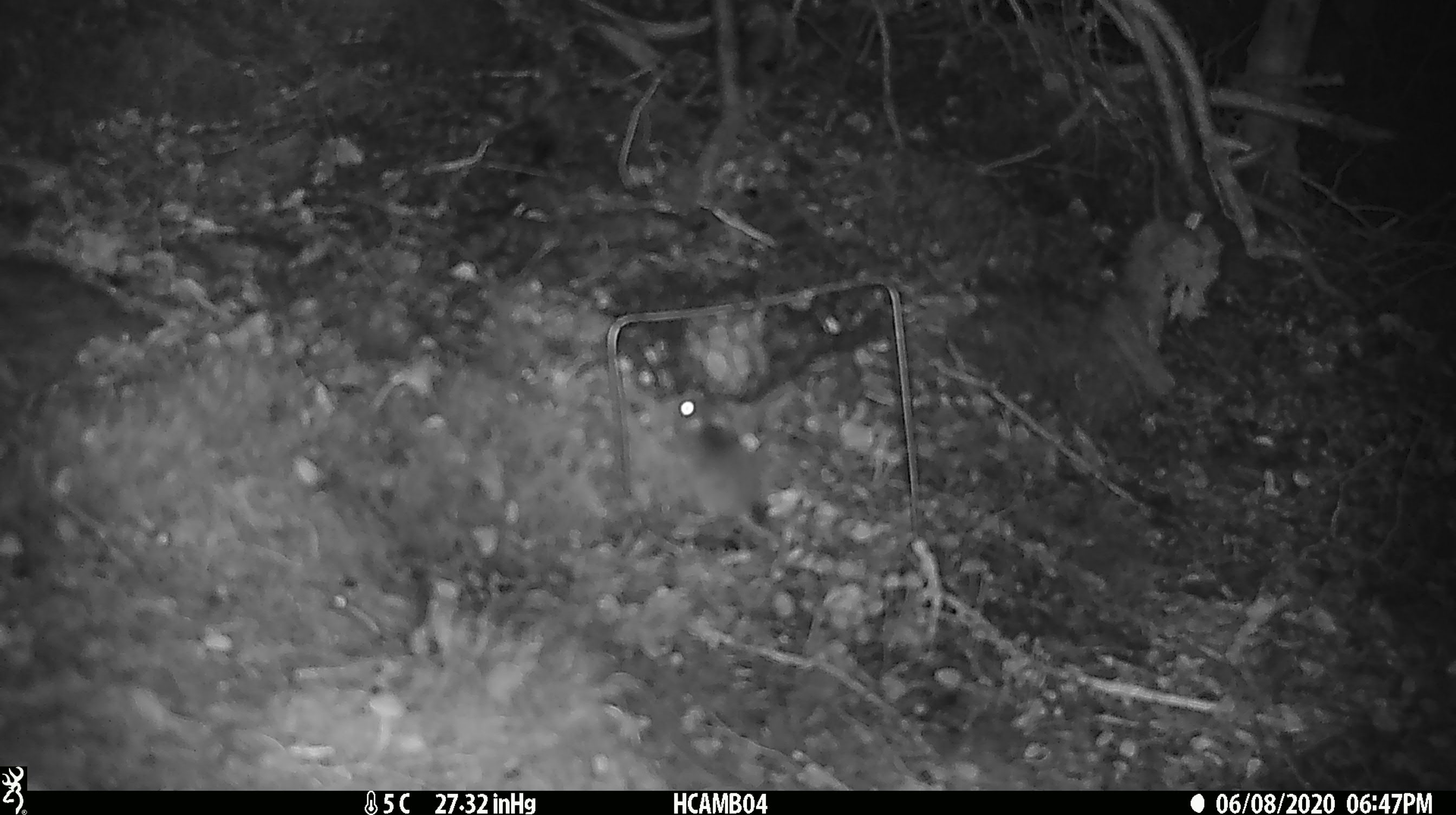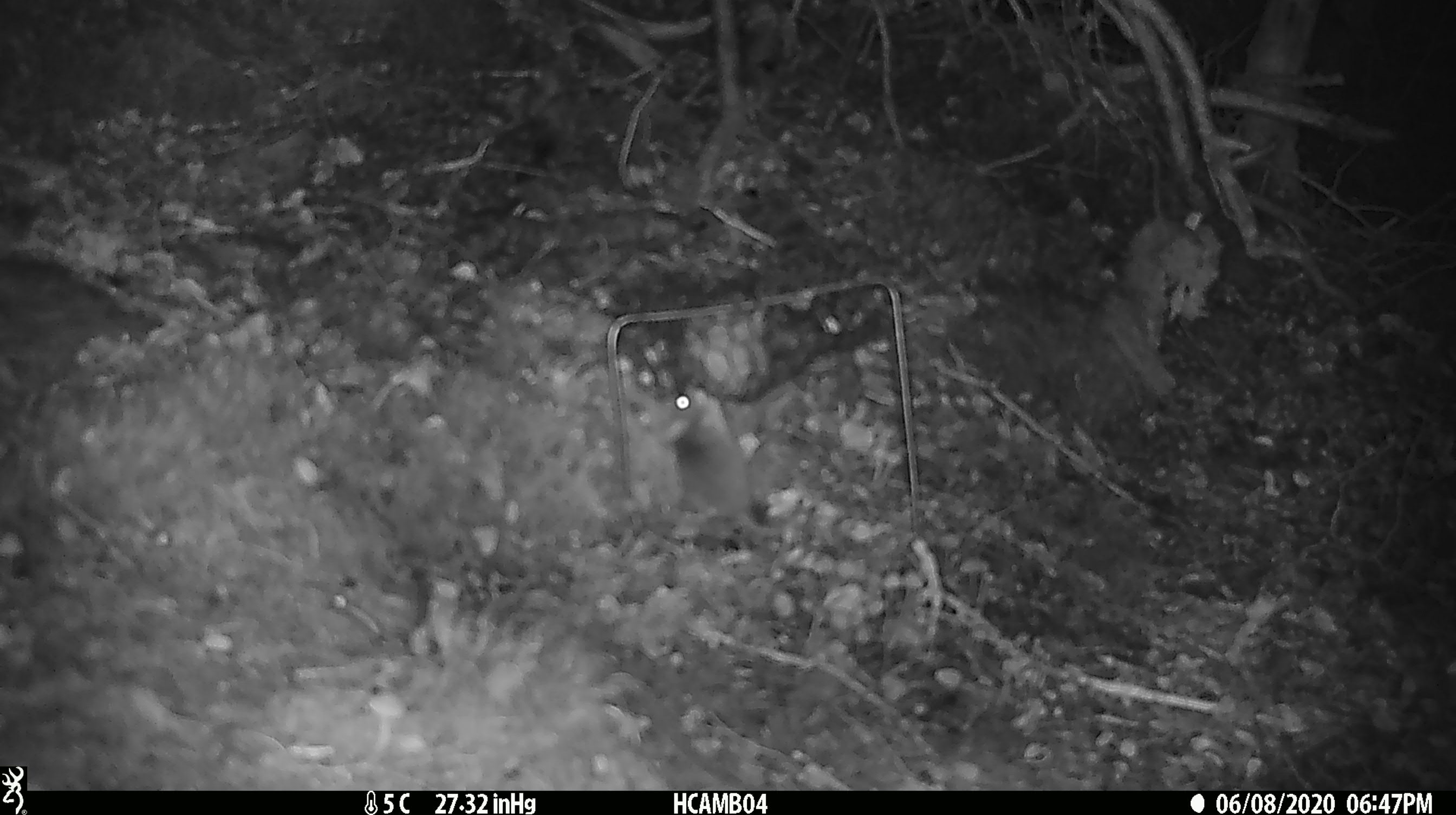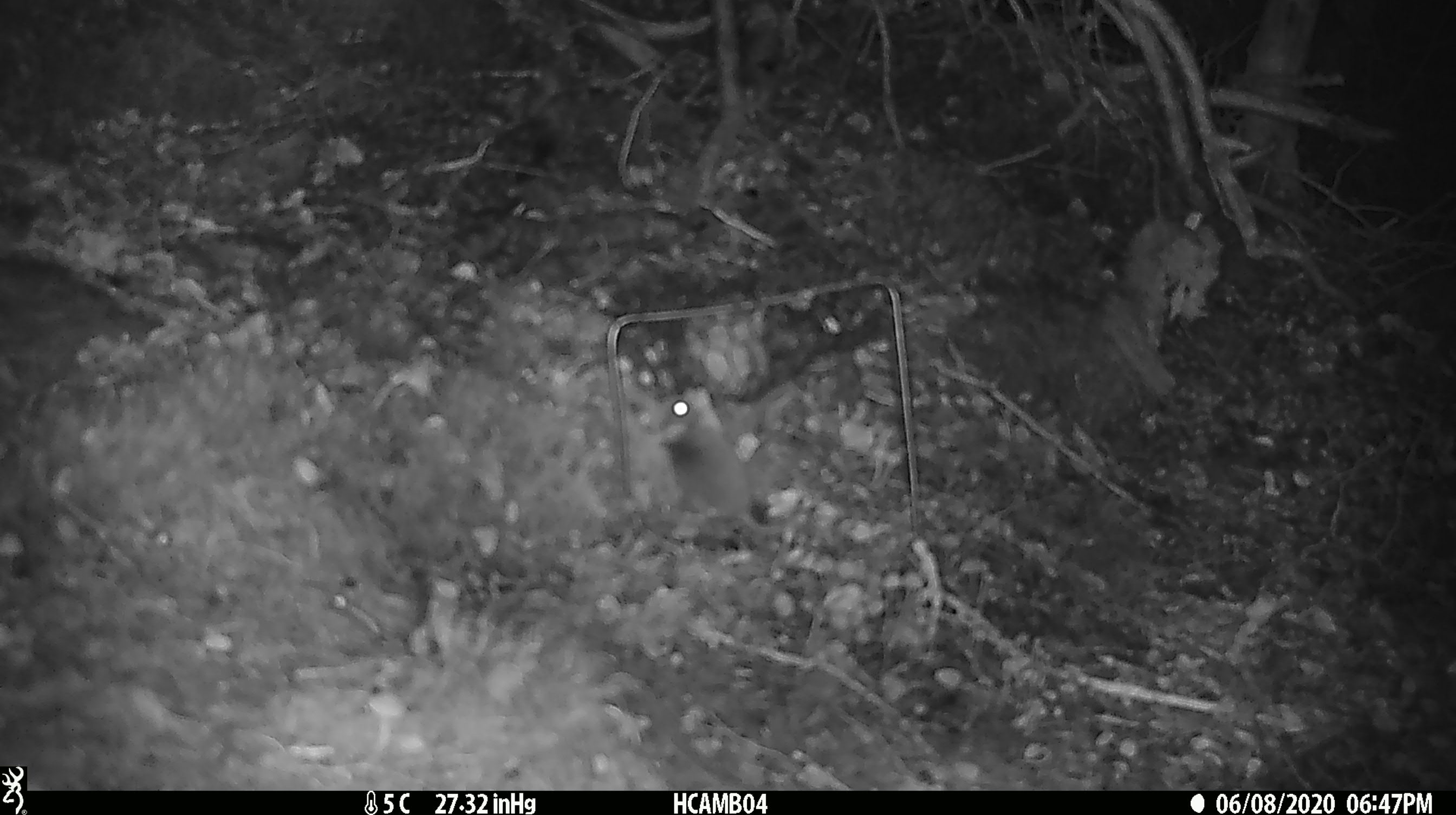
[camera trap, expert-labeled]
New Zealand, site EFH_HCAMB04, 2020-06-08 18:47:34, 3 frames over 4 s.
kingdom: Animalia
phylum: Chordata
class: Mammalia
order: Rodentia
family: Muridae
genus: Mus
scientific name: Mus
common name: mouse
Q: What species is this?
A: Mouse (Mus).